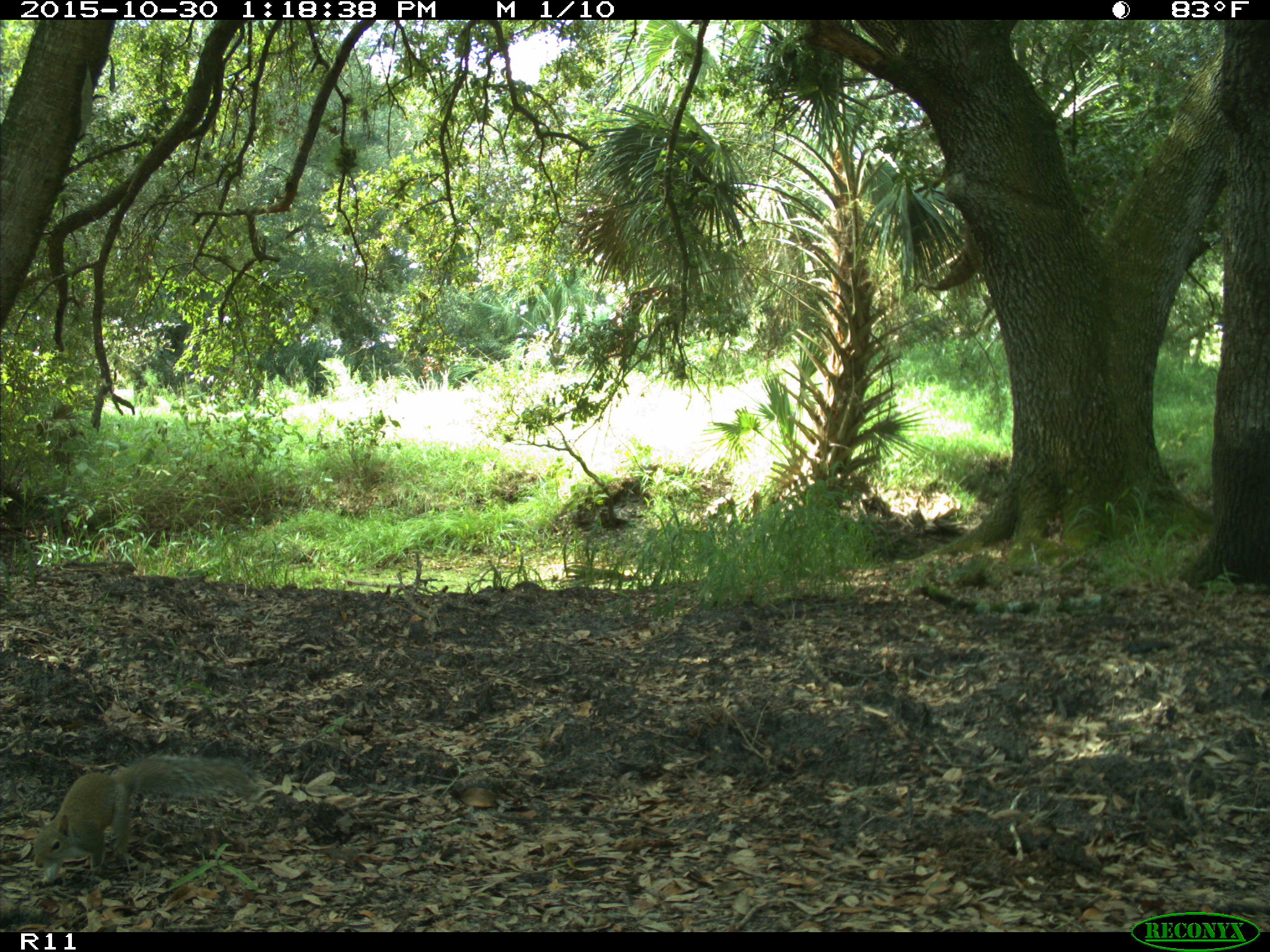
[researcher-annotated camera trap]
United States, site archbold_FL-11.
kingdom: Animalia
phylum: Chordata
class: Mammalia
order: Rodentia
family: Sciuridae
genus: Sciurus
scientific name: Sciurus carolinensis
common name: eastern gray squirrel